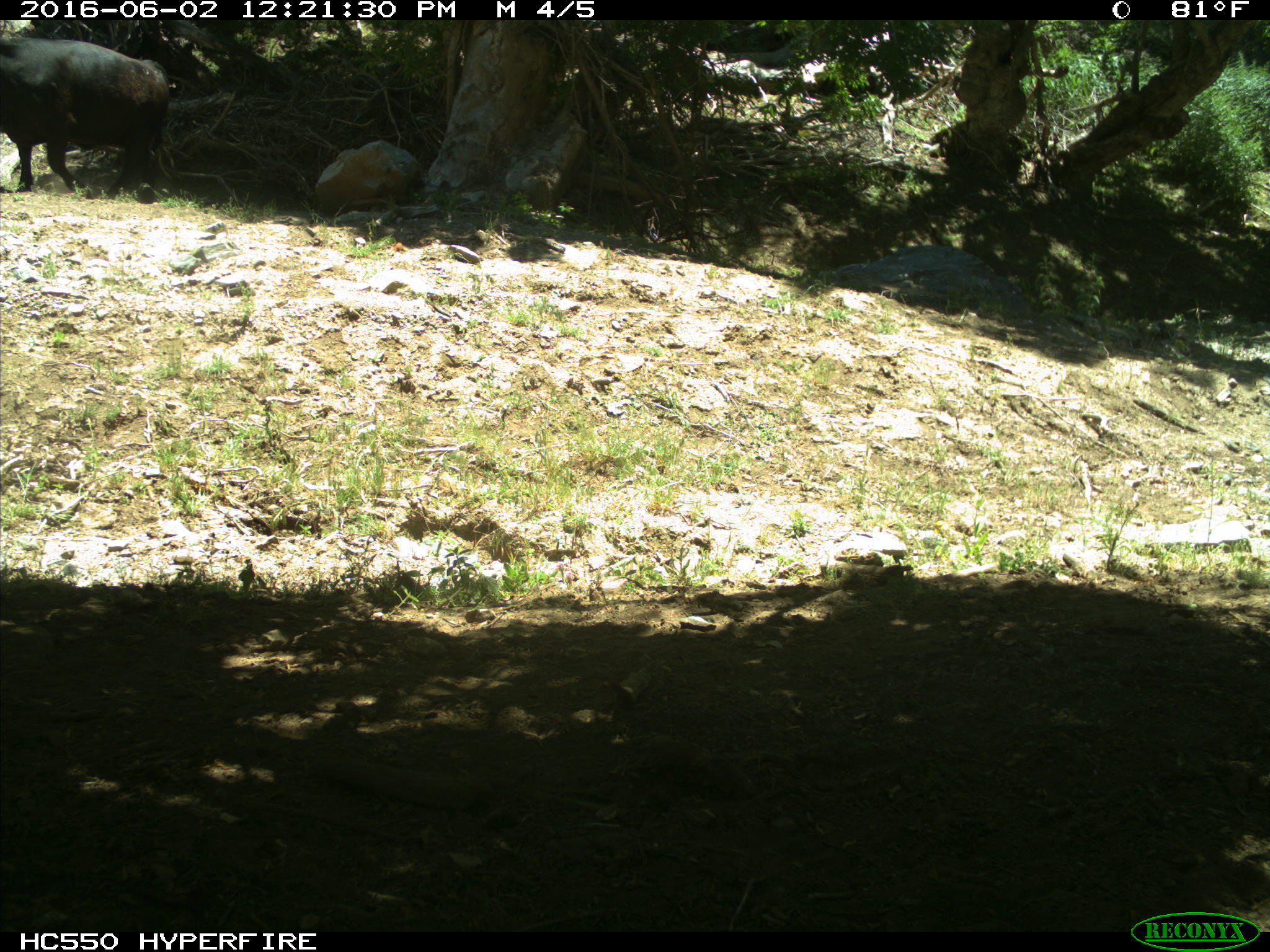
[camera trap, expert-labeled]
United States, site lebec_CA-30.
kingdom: Animalia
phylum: Chordata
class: Mammalia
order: Artiodactyla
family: Bovidae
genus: Bos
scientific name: Bos taurus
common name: domestic cow